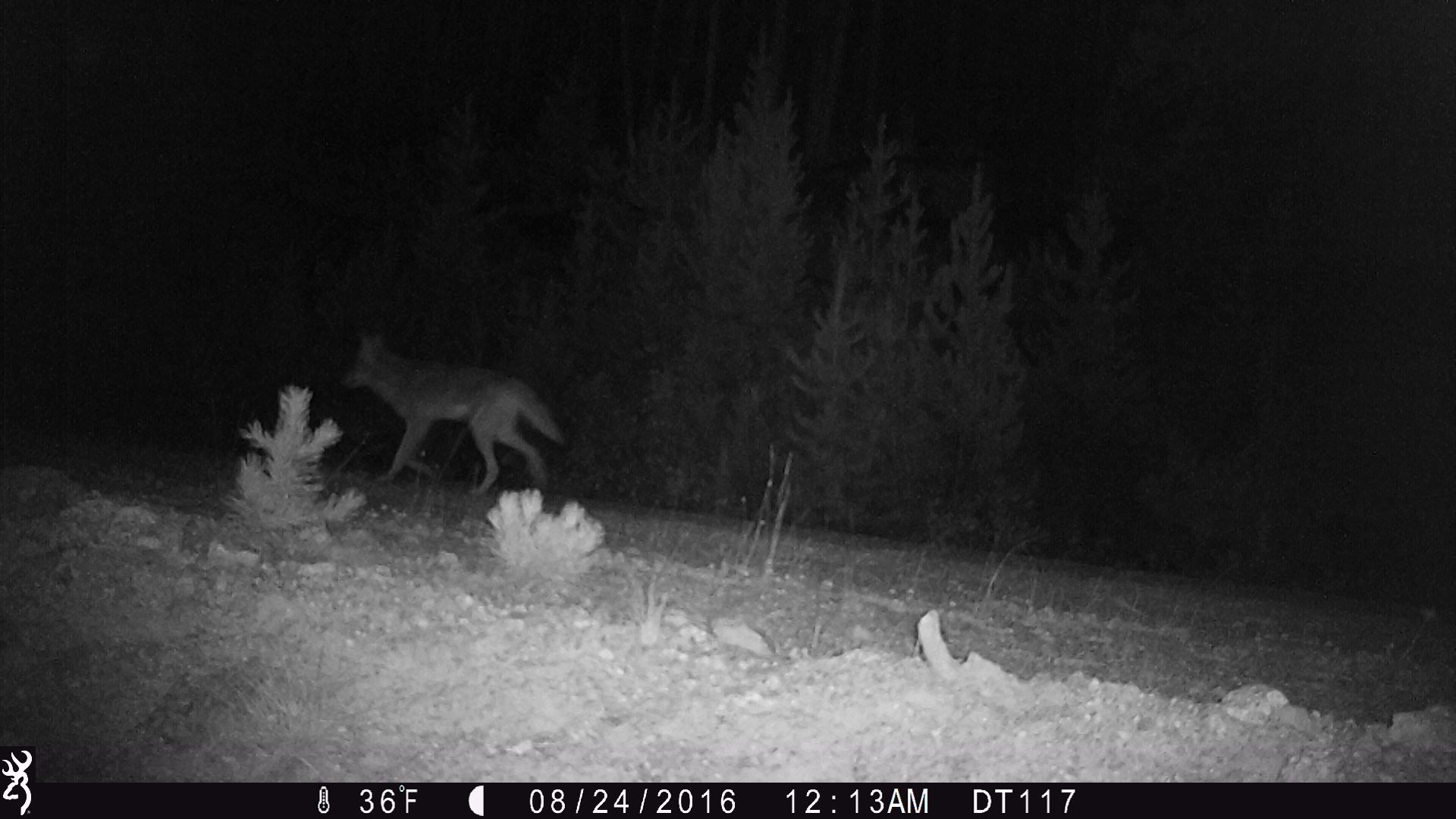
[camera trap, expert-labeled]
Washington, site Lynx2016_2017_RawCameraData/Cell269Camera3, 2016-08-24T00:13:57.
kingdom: Animalia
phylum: Chordata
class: Mammalia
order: Carnivora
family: Canidae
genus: Canis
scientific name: Canis latrans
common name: coyote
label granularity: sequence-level